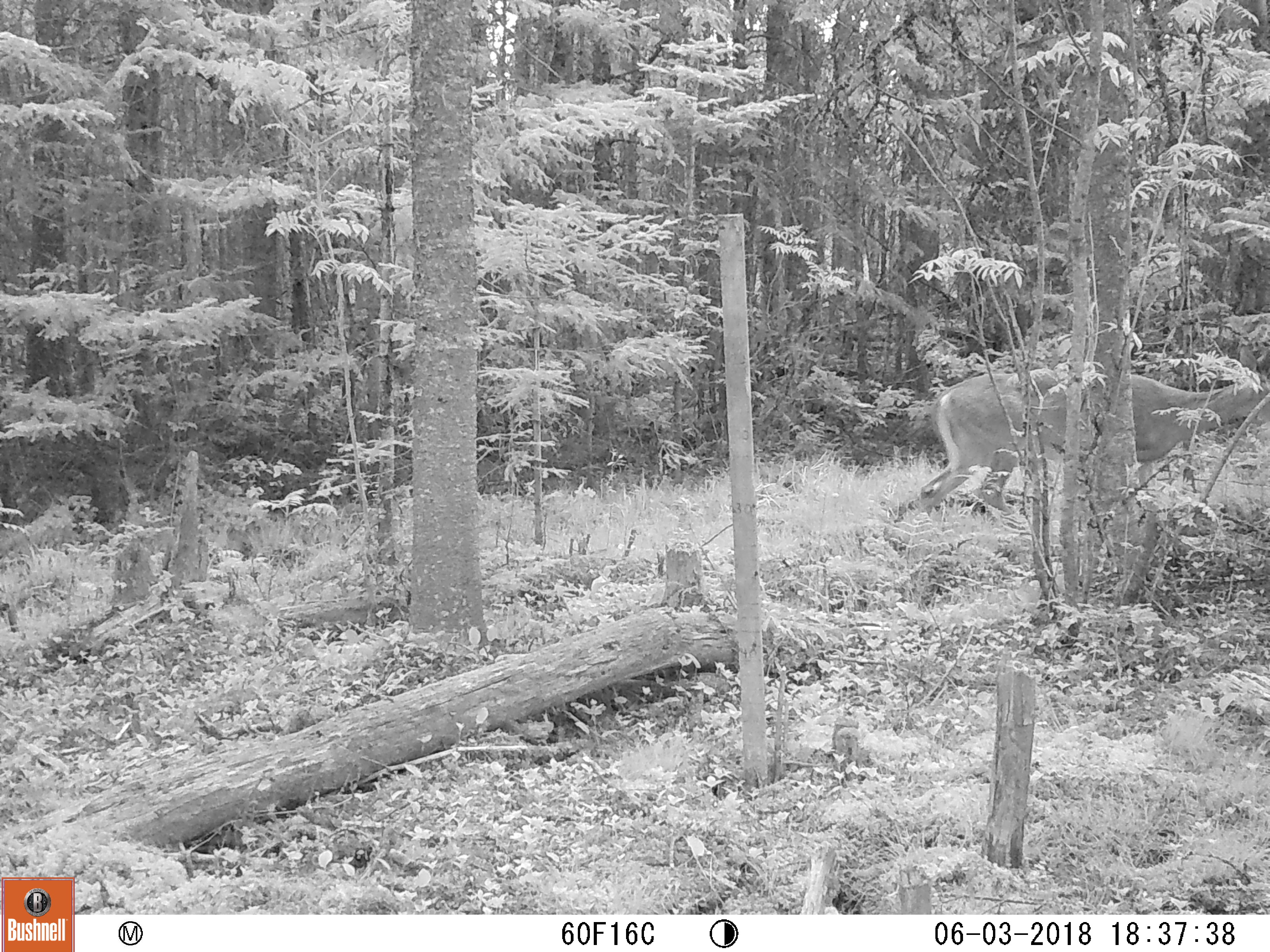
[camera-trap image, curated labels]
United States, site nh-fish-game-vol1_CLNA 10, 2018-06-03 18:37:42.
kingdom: Animalia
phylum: Chordata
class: Mammalia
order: Artiodactyla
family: Cervidae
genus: Odocoileus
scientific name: Odocoileus virginianus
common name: white-tailed deer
White-tailed deer (Odocoileus virginianus).